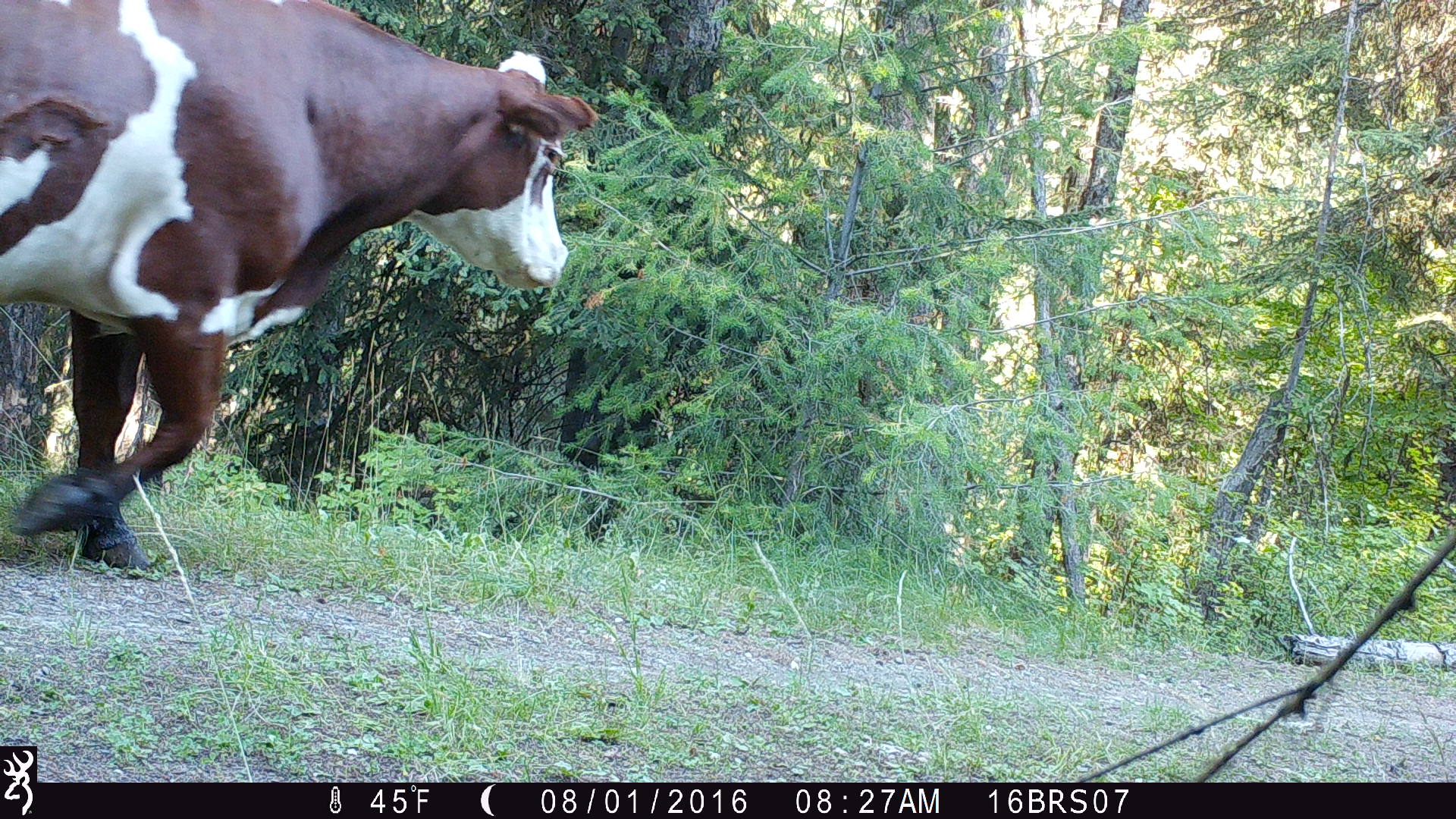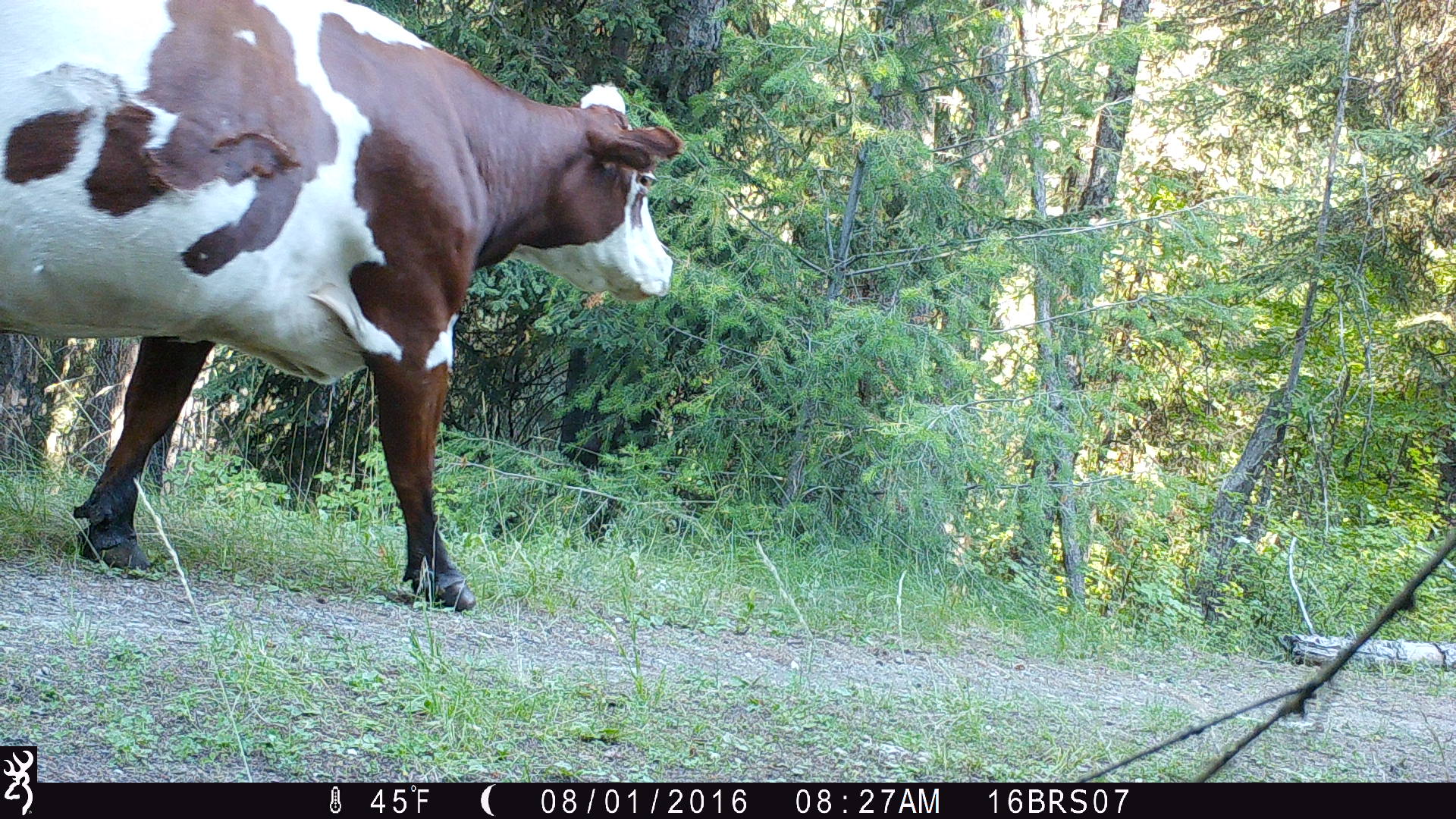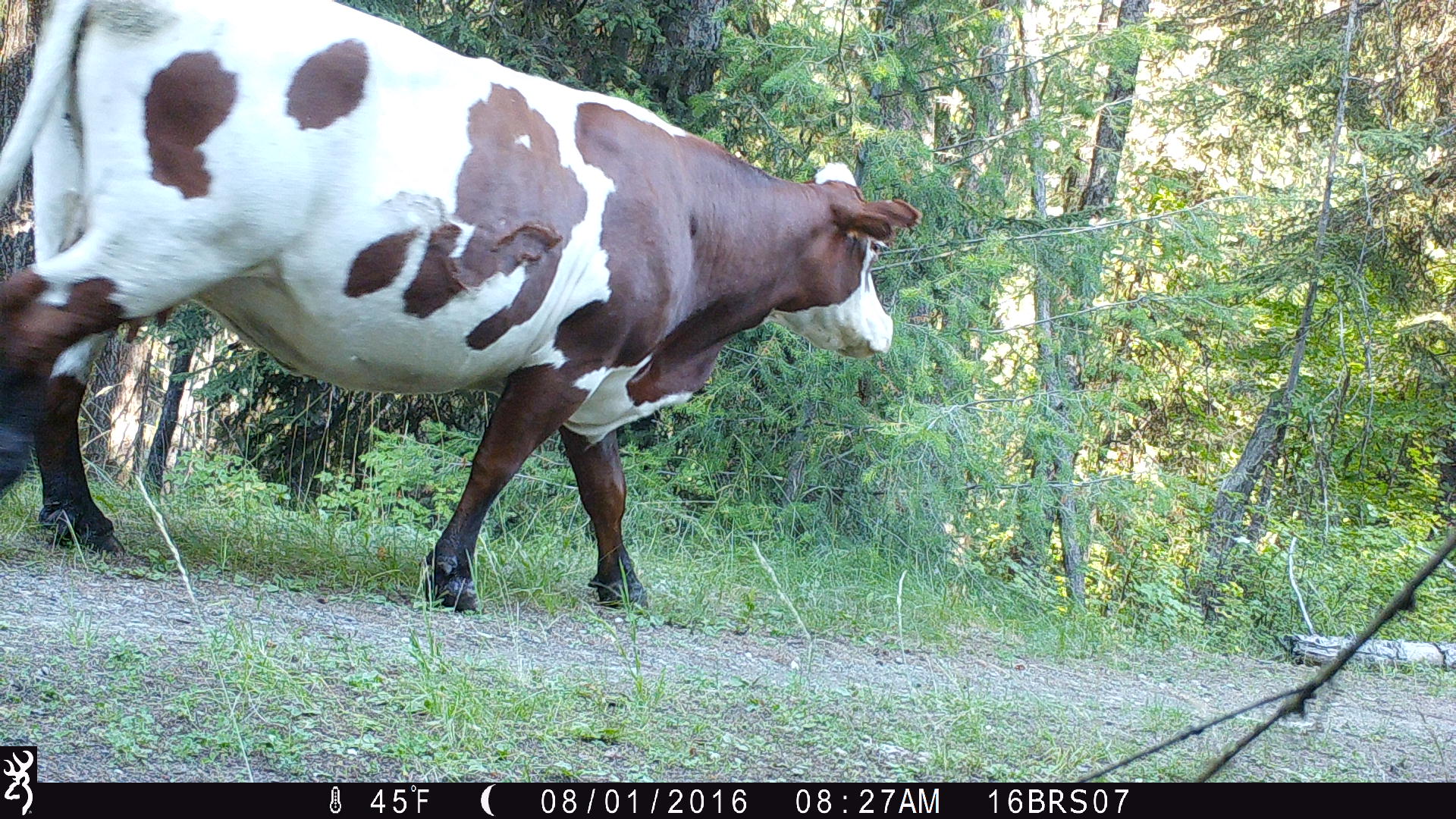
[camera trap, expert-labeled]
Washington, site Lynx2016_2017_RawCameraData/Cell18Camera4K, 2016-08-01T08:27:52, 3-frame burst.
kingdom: Animalia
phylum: Chordata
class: Mammalia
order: Artiodactyla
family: Bovidae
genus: Bos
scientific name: Bos taurus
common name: domestic cattle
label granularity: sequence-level